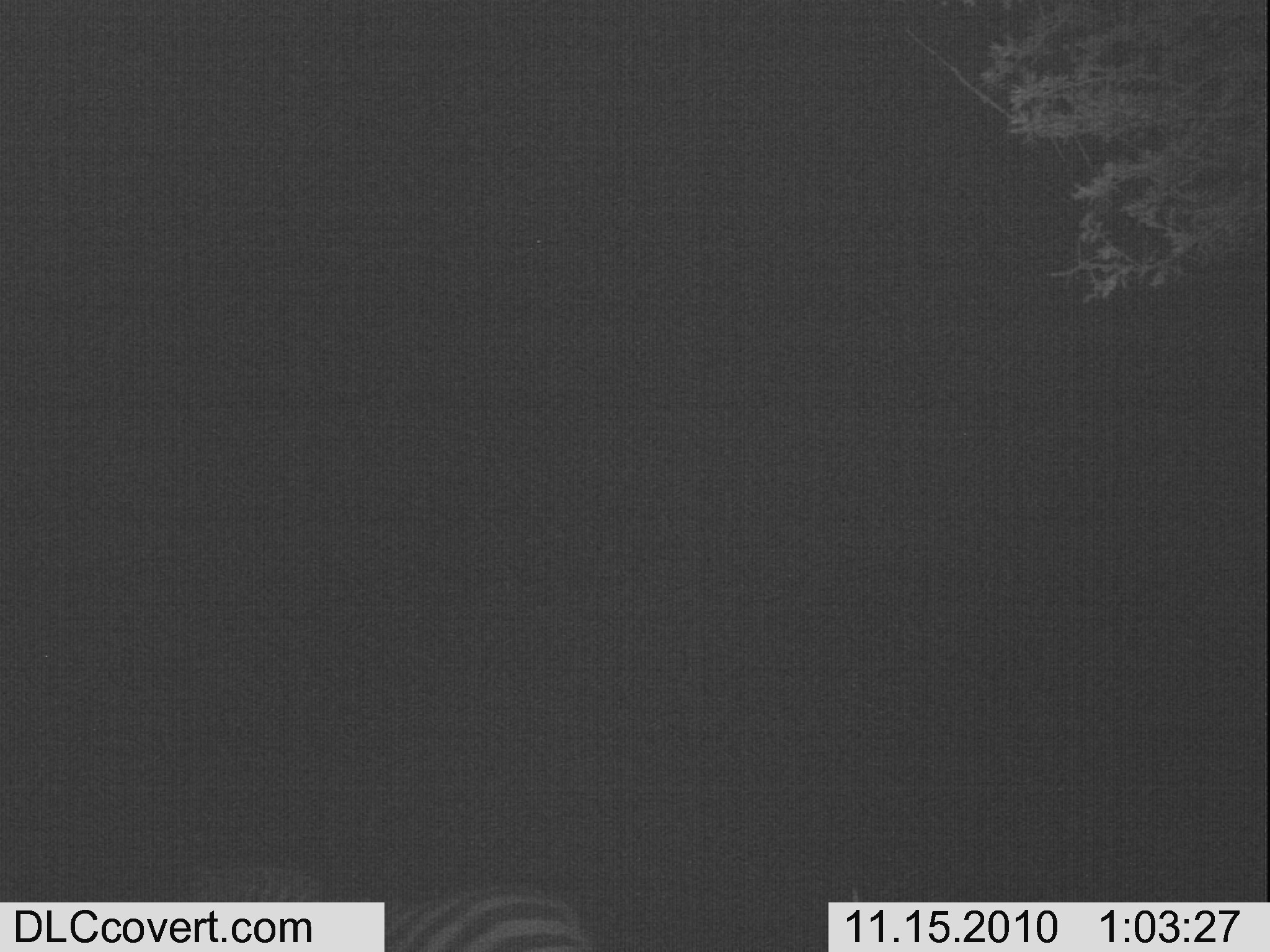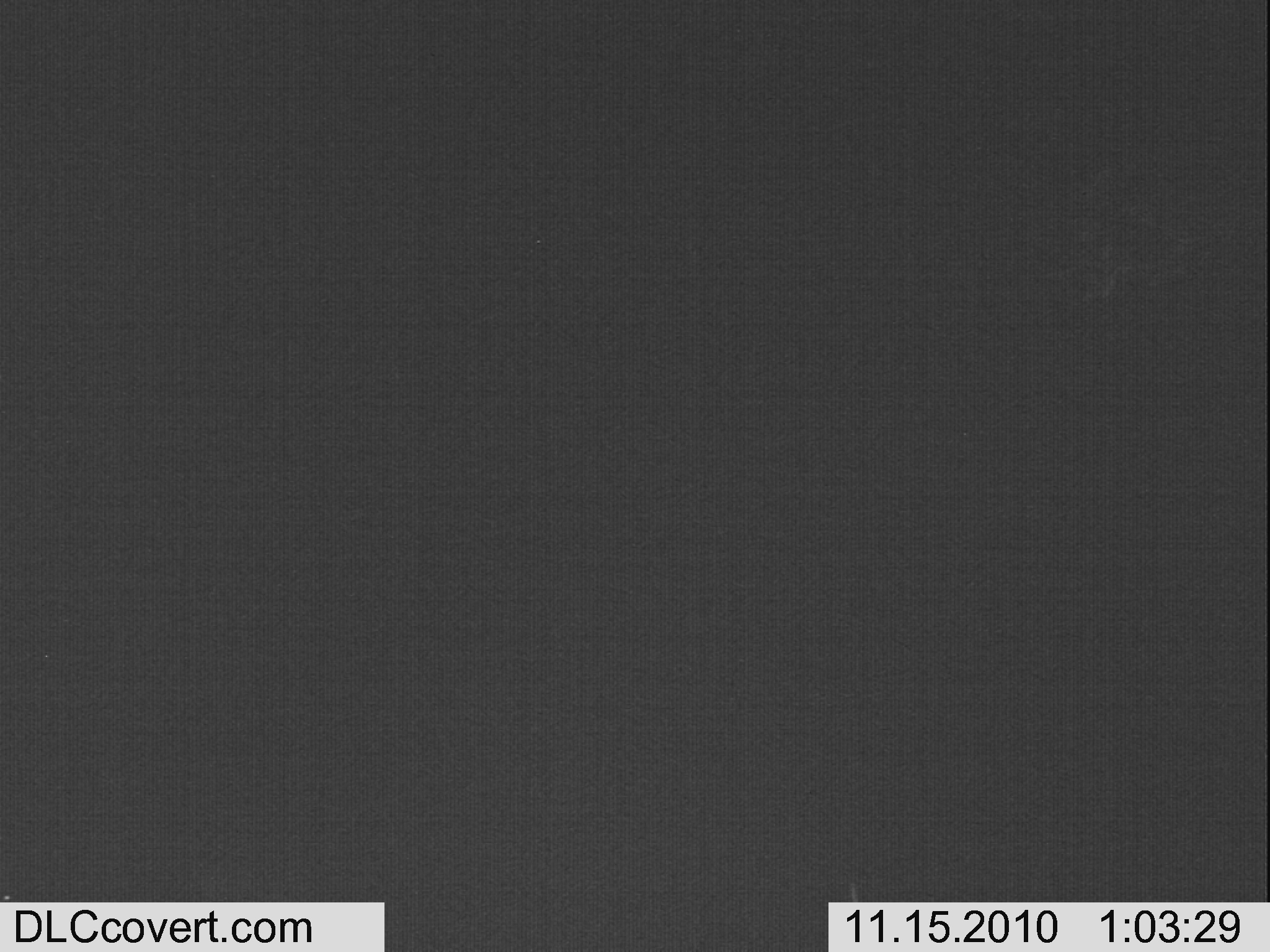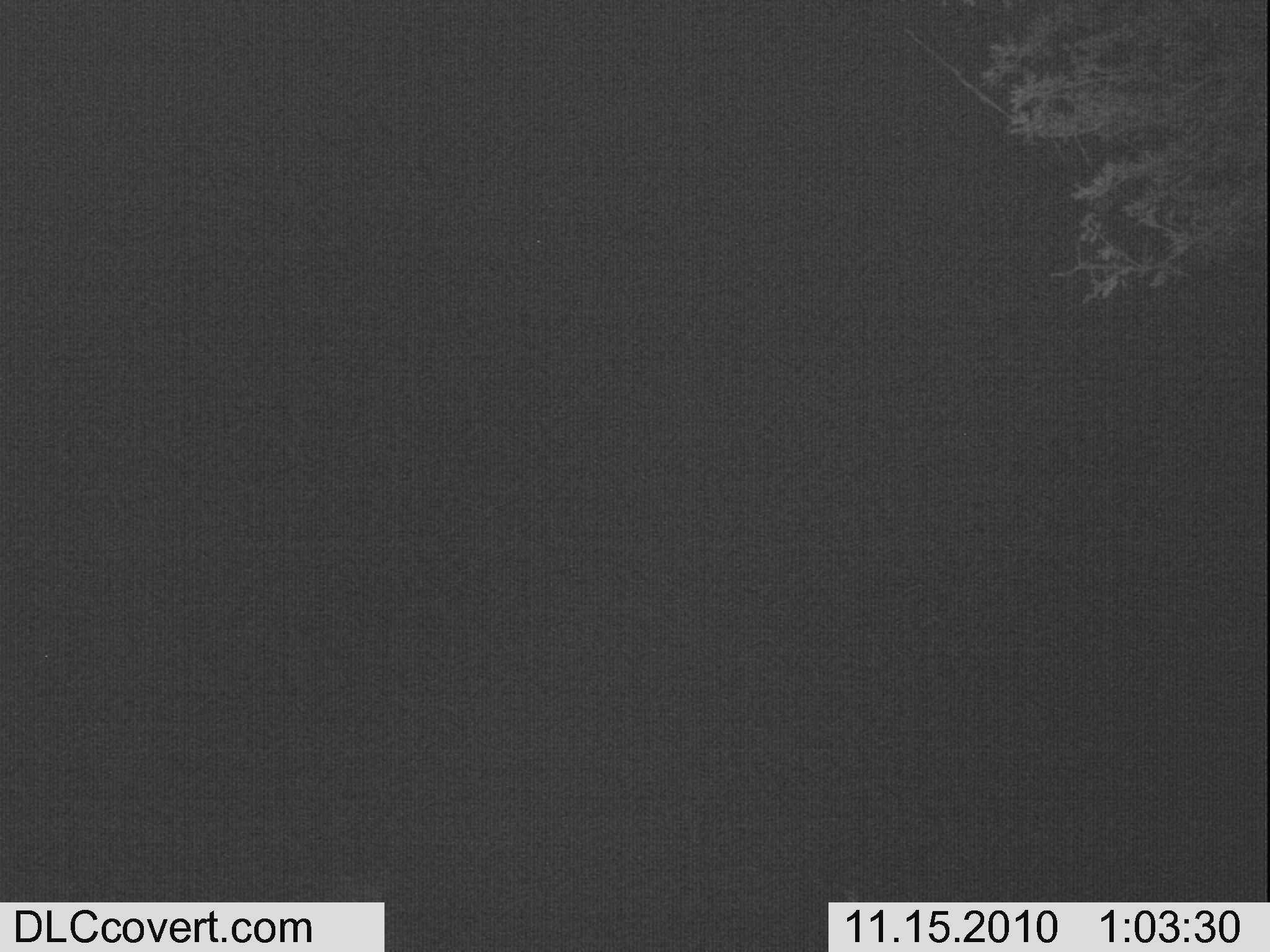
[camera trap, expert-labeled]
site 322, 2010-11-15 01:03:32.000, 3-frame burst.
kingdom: Animalia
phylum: Chordata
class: Mammalia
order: Perissodactyla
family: Equidae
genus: Equus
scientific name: Equus quagga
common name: plains zebra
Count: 1.